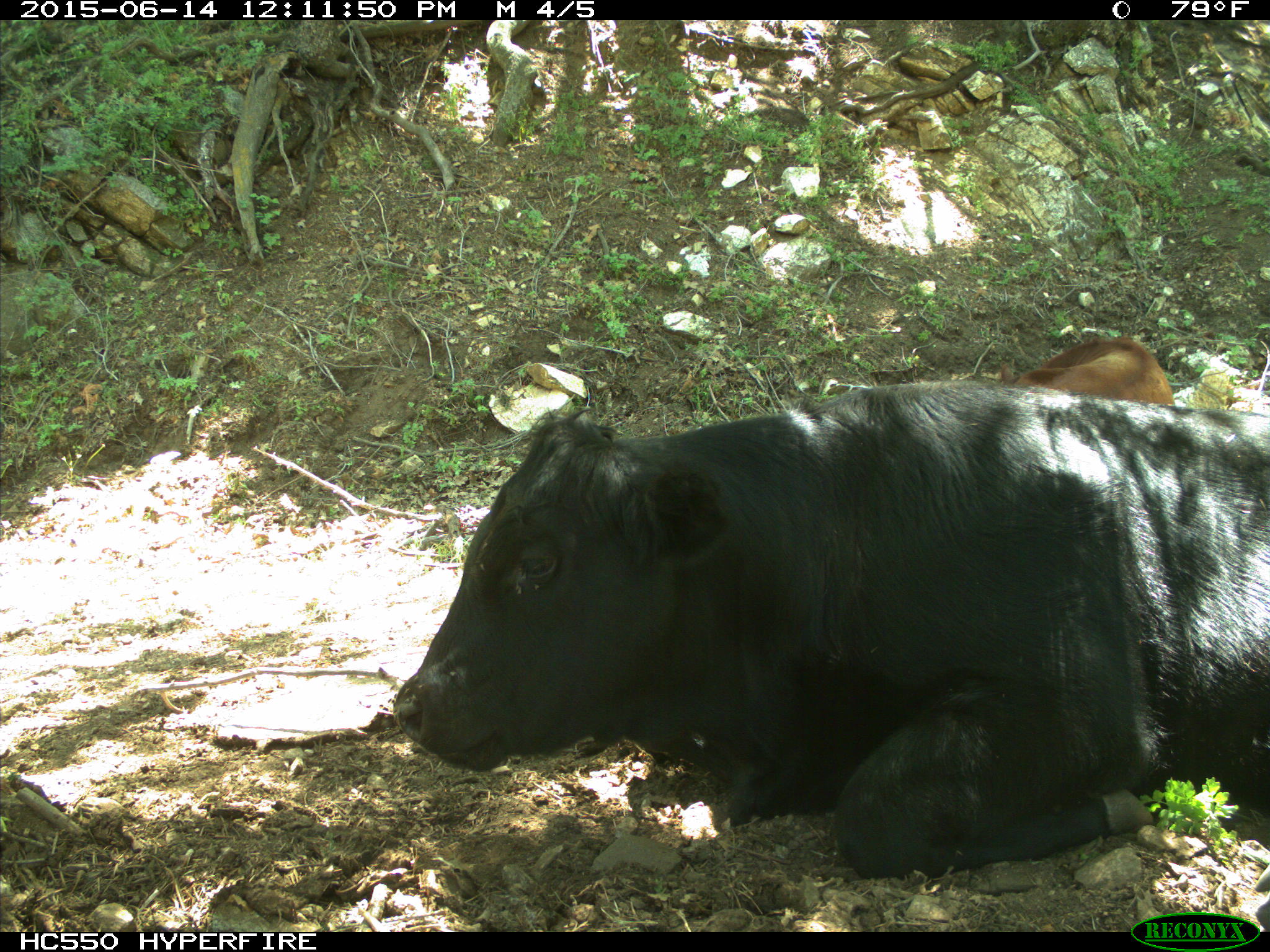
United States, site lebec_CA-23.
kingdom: Animalia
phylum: Chordata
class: Mammalia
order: Artiodactyla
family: Bovidae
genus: Bos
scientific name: Bos taurus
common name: domestic cow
Bos taurus (domestic cow).